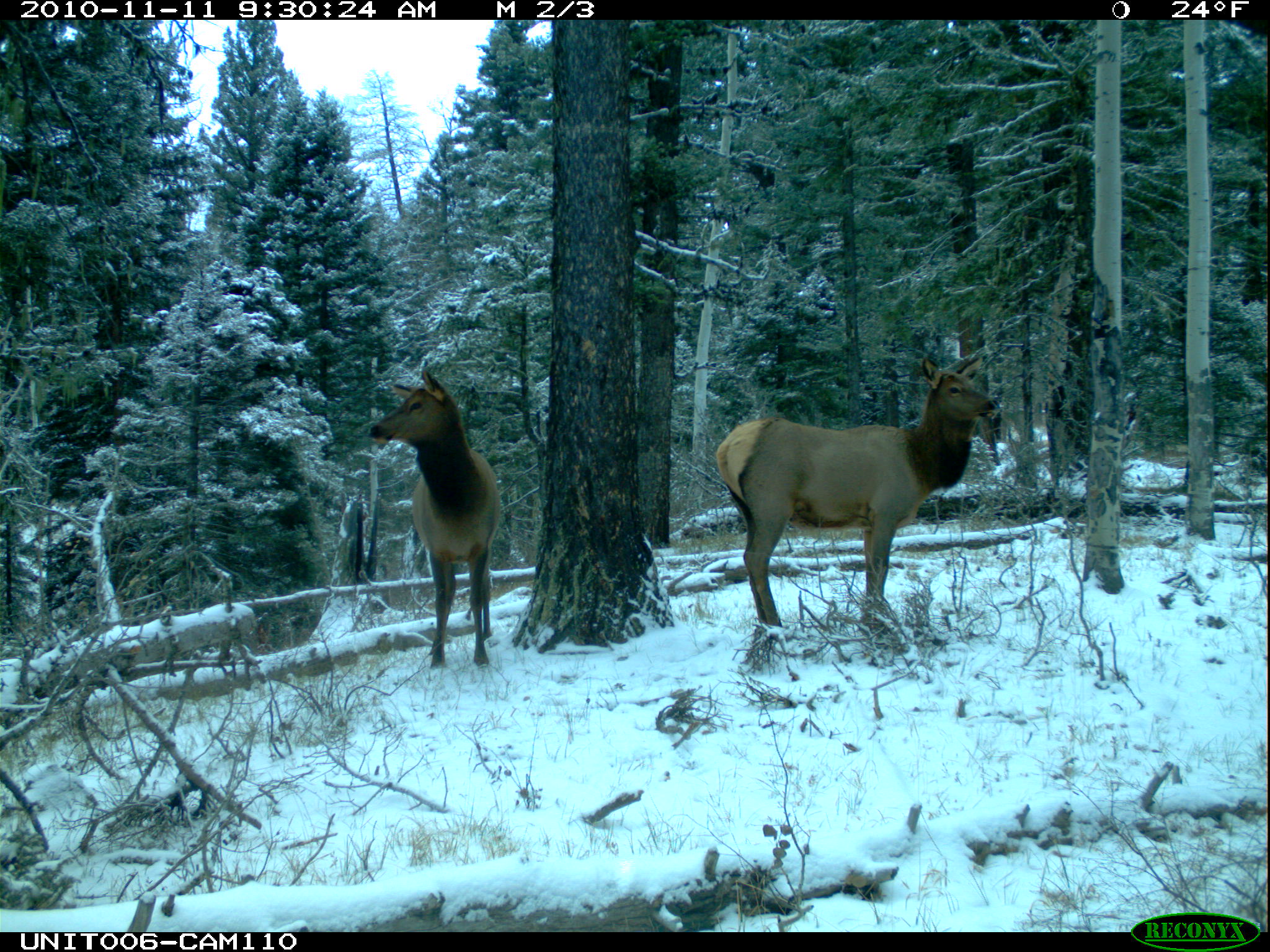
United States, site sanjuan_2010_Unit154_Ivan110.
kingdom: Animalia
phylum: Chordata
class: Mammalia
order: Artiodactyla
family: Cervidae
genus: Cervus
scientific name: Cervus elaphus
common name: red deer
Cervus elaphus (red deer).